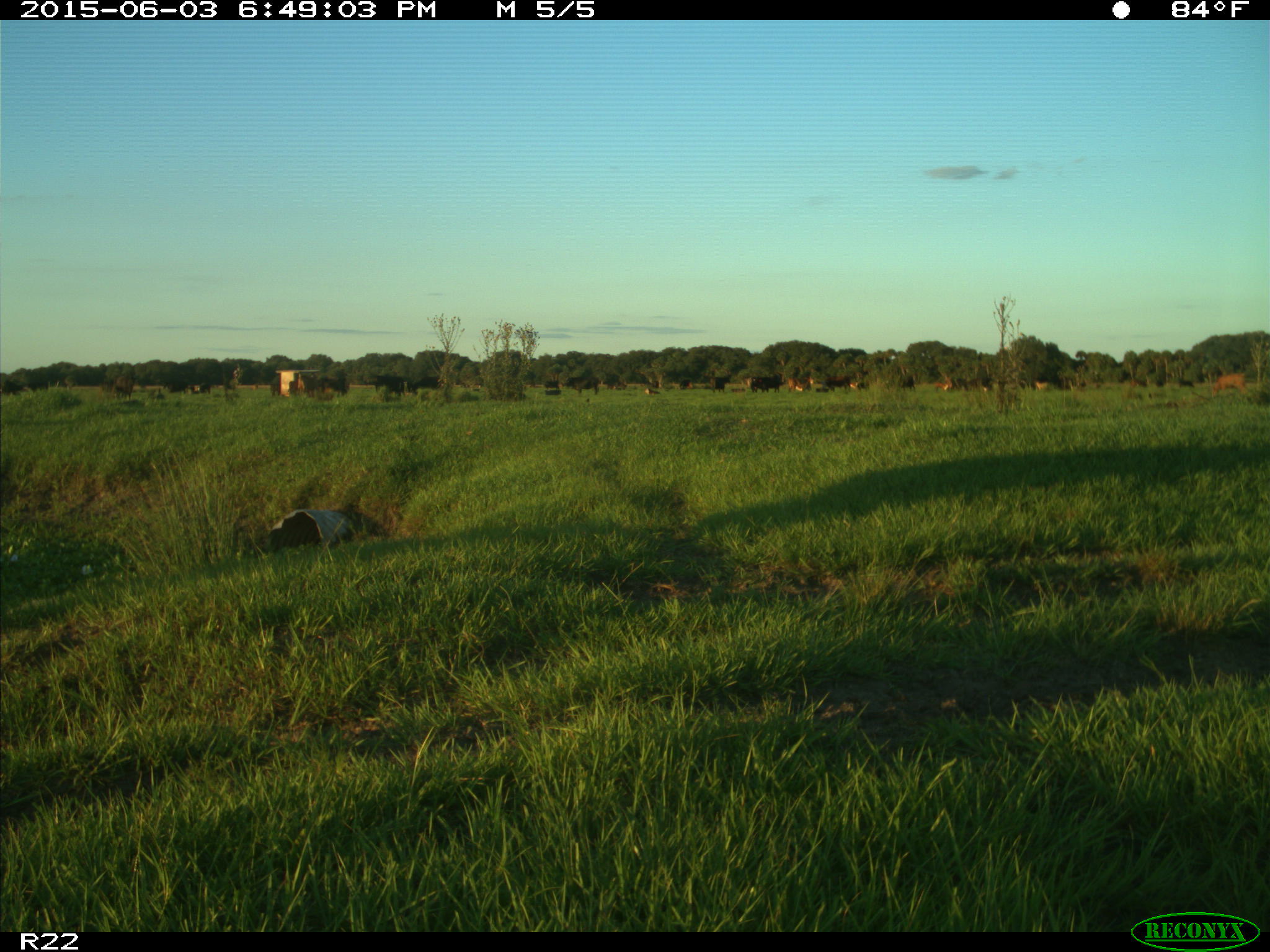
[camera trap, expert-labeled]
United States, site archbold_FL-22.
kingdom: Animalia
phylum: Chordata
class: Mammalia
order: Artiodactyla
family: Suidae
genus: Sus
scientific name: Sus scrofa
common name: wild boar